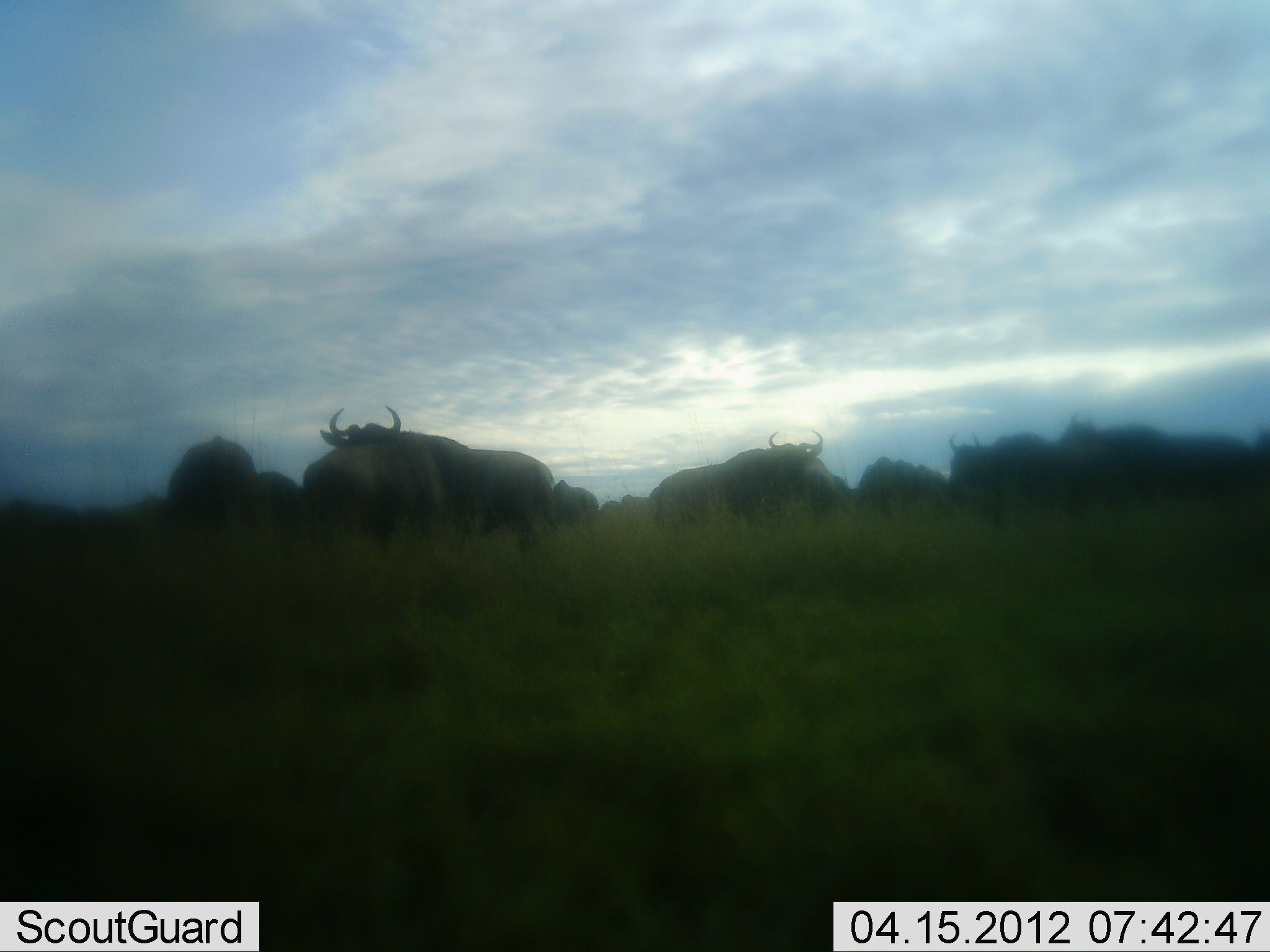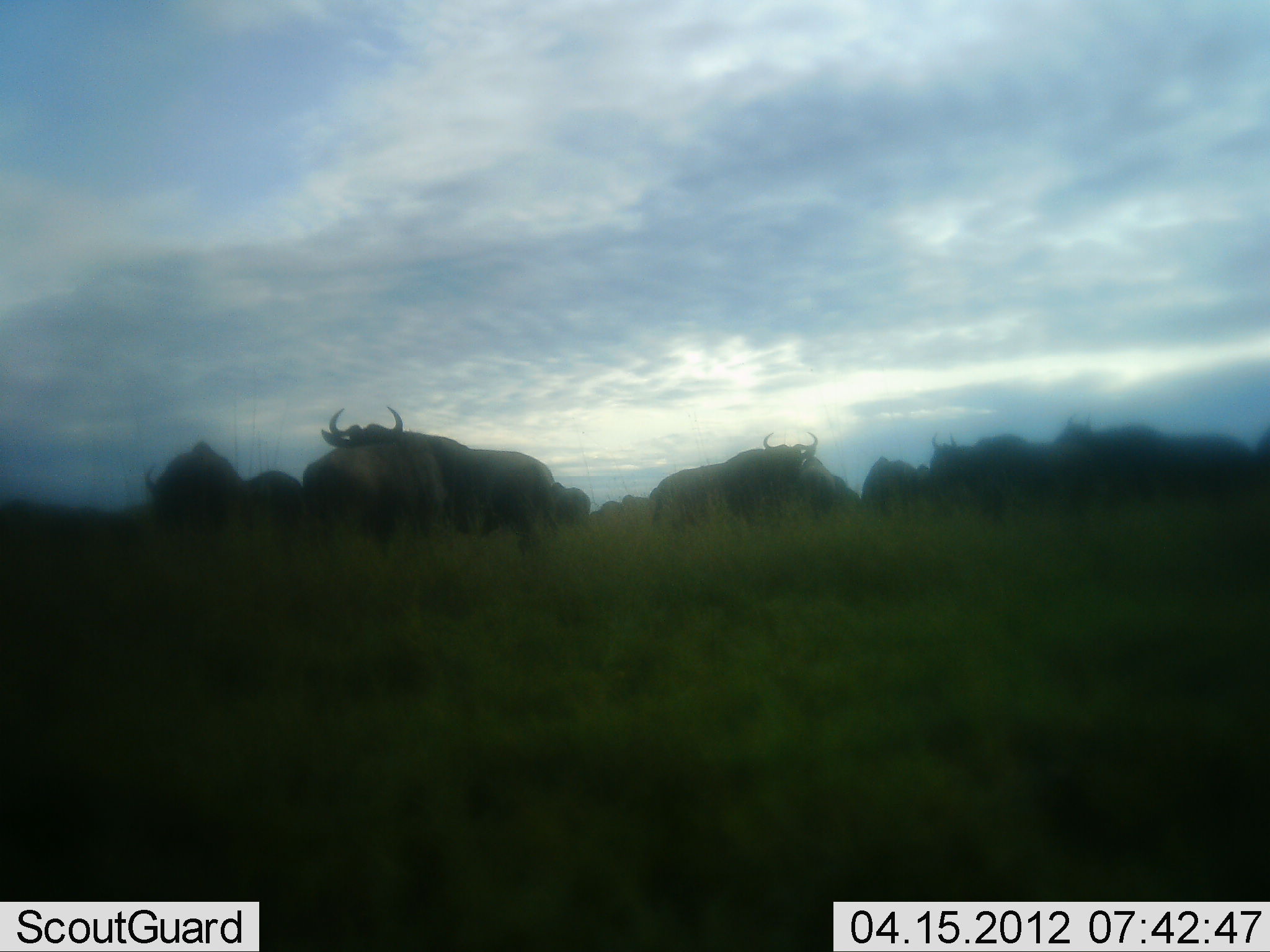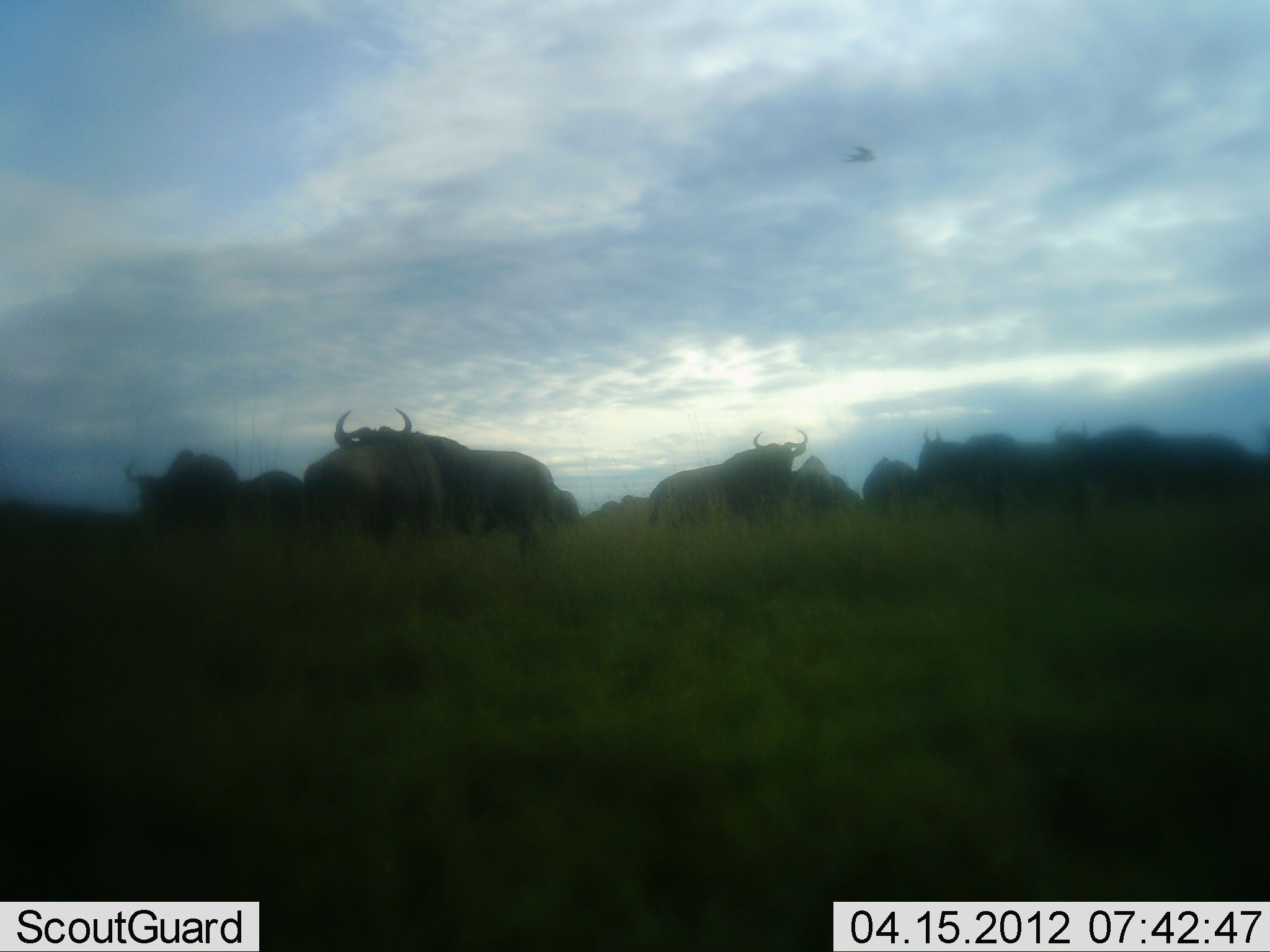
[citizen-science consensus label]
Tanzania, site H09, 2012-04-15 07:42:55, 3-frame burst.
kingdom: Animalia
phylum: Chordata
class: Mammalia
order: Artiodactyla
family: Bovidae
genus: Connochaetes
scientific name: Connochaetes taurinus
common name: blue wildebeest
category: wildebeest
Wildebeest (blue wildebeest) (Connochaetes taurinus), count 11-50. Behavior (volunteer vote fractions): standing 69%, resting 0%, moving 31%, interacting 8%. Young present (vote fraction): 0%. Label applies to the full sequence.